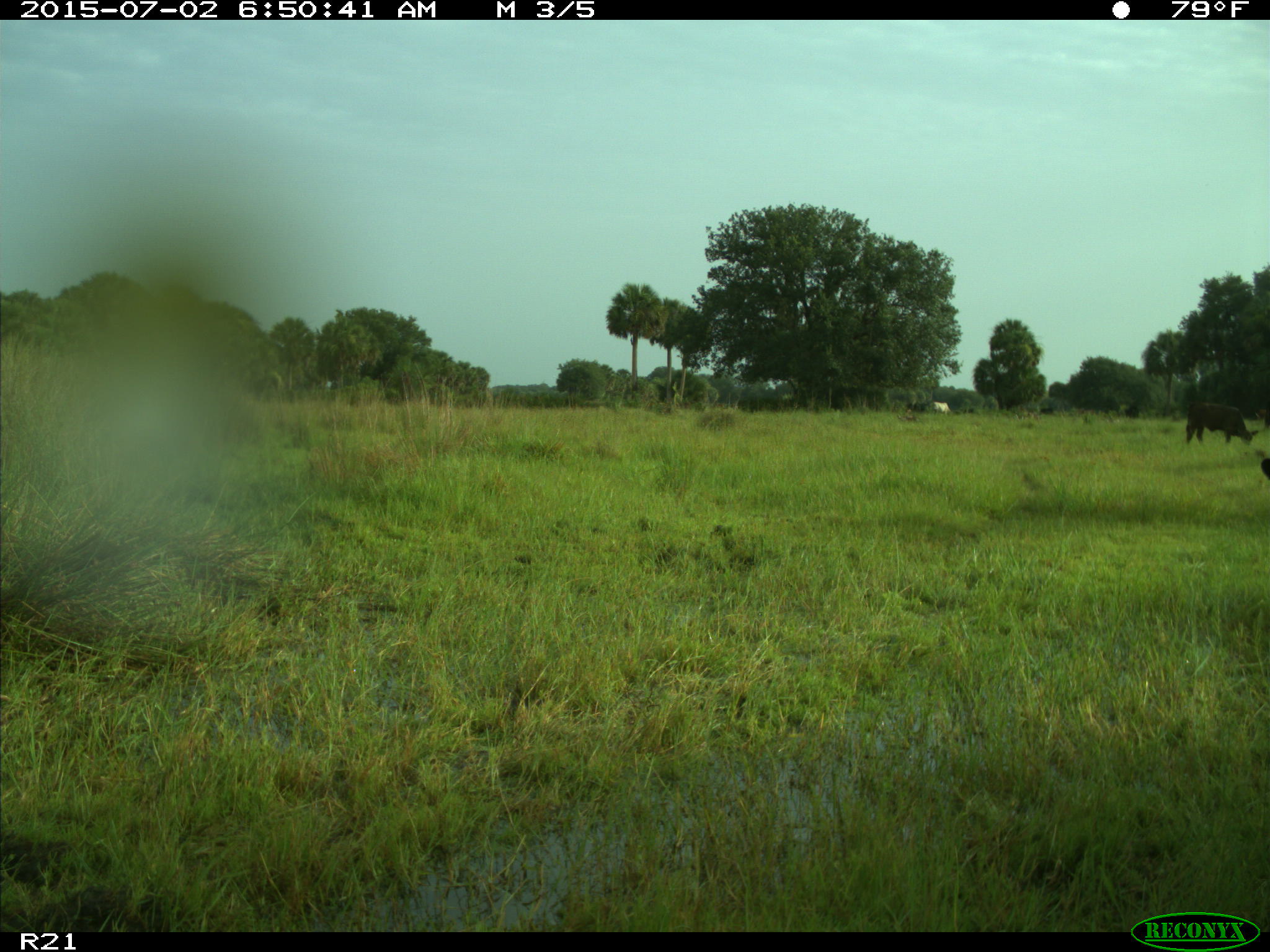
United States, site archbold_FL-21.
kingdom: Animalia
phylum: Chordata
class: Mammalia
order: Artiodactyla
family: Bovidae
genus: Bos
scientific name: Bos taurus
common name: domestic cow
Bos taurus (domestic cow).